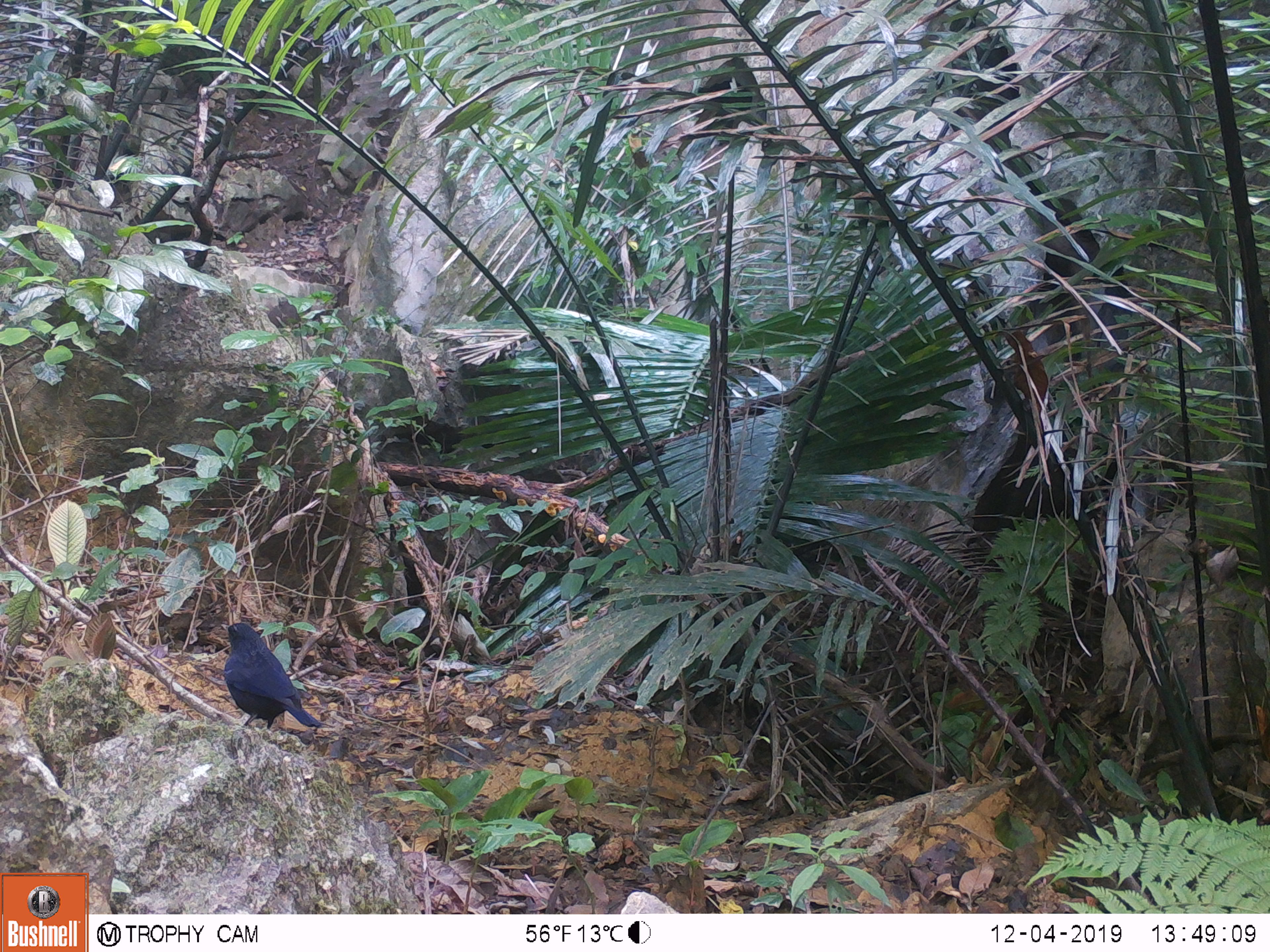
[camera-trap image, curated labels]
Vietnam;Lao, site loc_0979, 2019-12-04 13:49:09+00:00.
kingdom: Animalia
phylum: Chordata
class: Aves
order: Passeriformes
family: Muscicapidae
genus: Myophonus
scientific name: Myophonus caeruleus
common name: blue whistling thrush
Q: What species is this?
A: Blue whistling thrush (Myophonus caeruleus).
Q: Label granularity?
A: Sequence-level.